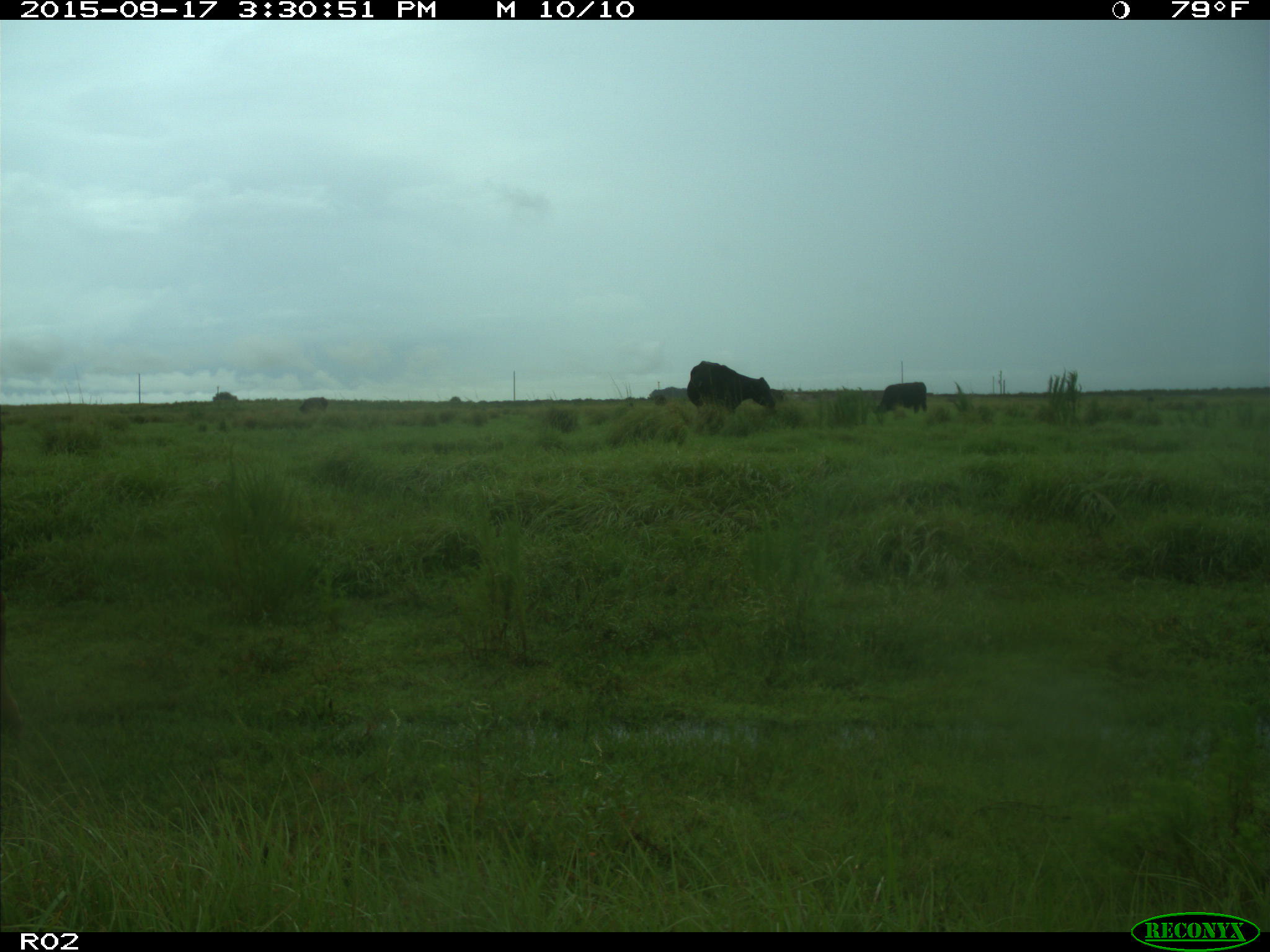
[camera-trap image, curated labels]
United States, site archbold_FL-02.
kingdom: Animalia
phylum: Chordata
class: Mammalia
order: Artiodactyla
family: Bovidae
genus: Bos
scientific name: Bos taurus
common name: domestic cow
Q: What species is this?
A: Bos taurus (domestic cow).